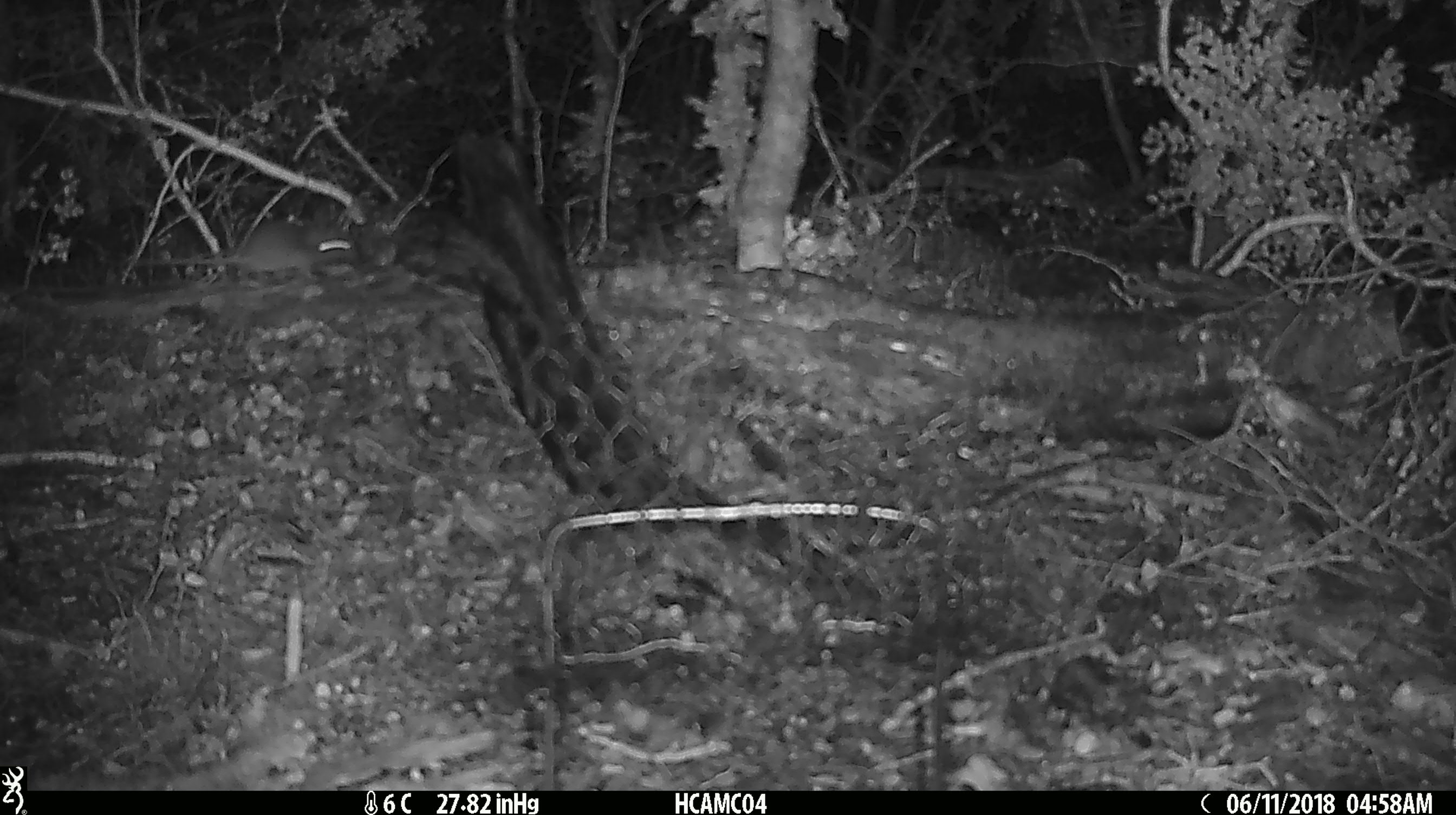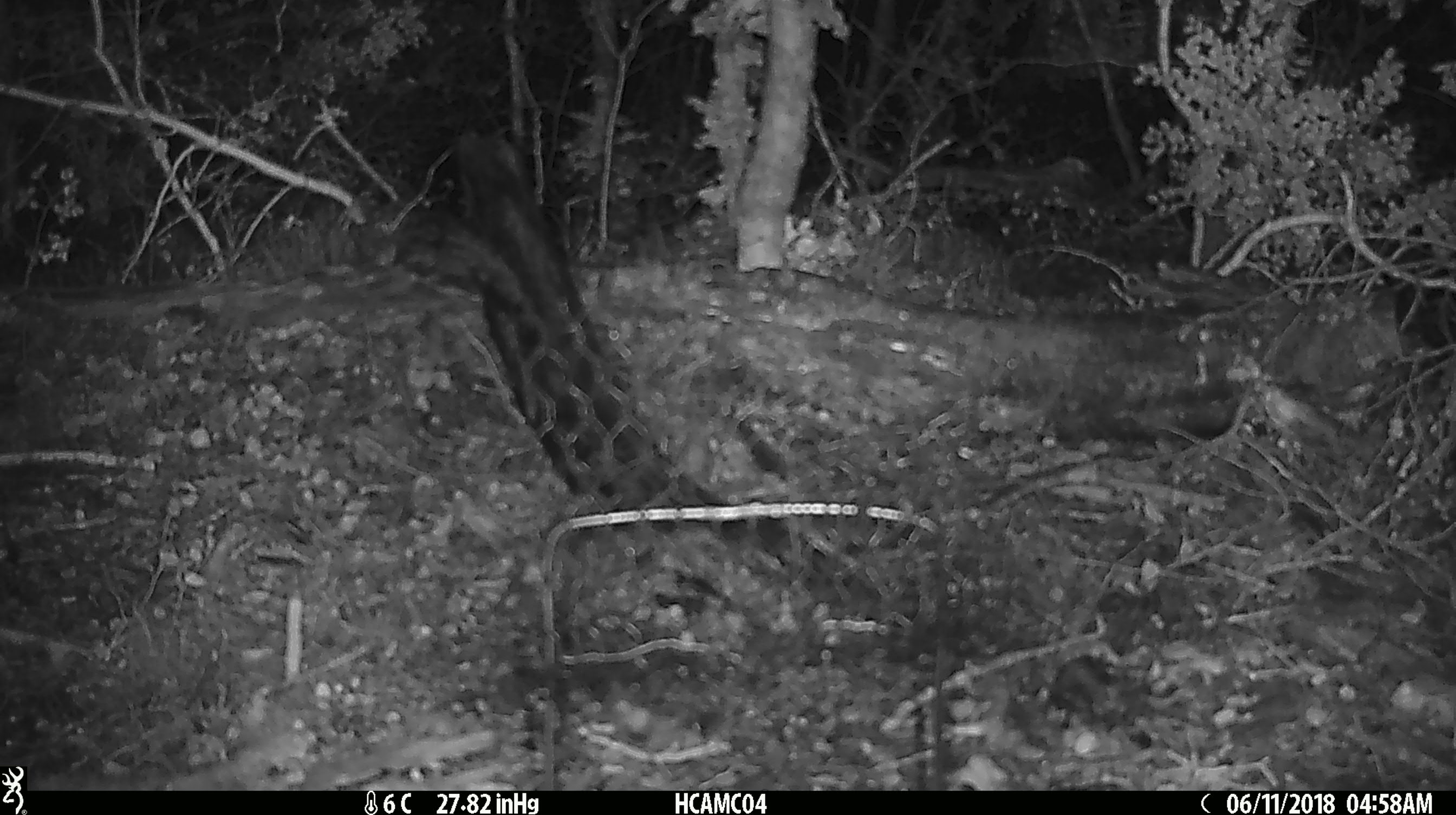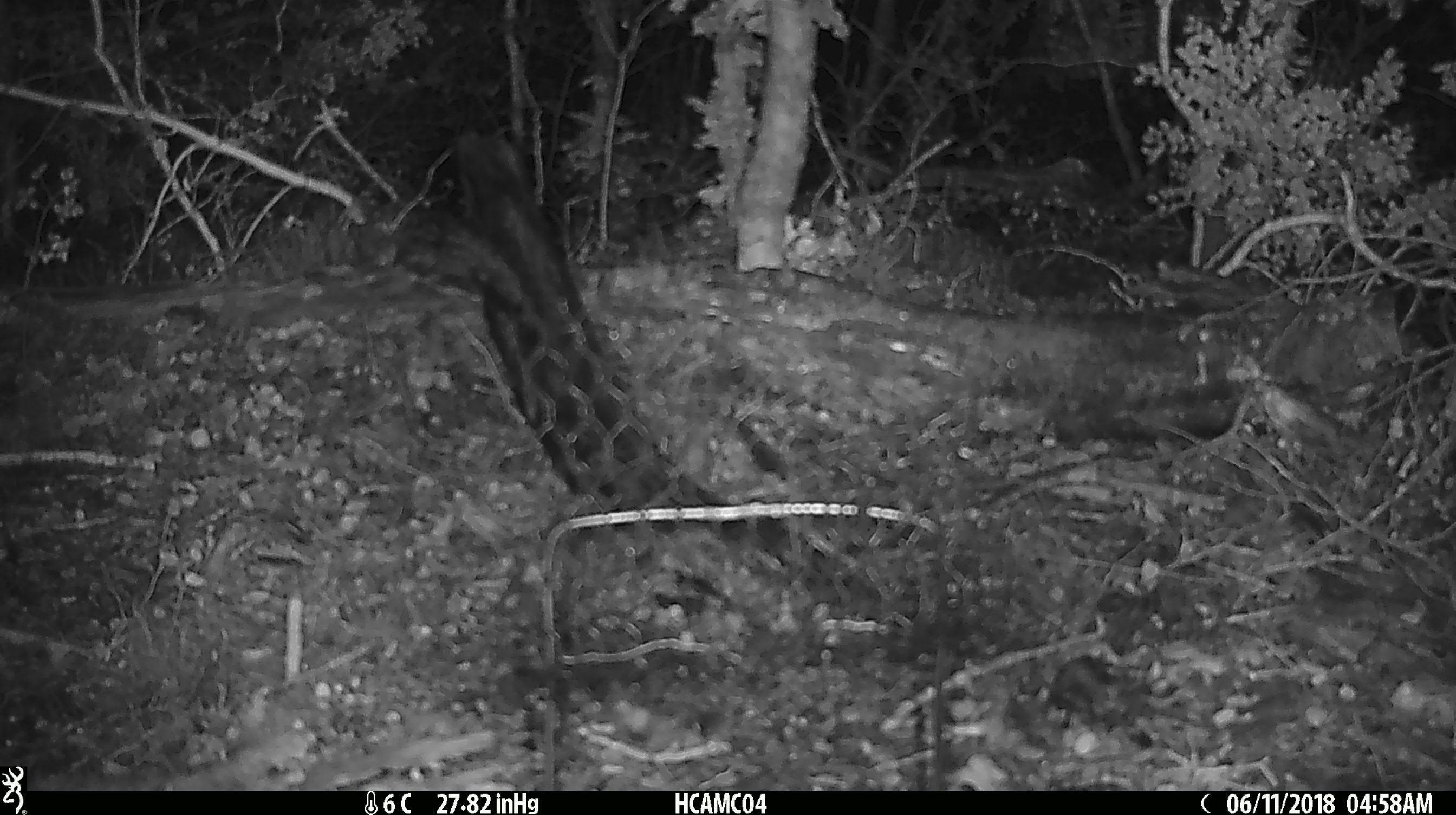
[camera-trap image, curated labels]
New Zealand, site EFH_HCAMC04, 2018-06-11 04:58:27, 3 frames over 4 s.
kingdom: Animalia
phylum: Chordata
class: Mammalia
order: Rodentia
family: Muridae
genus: Mus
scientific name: Mus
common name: mouse